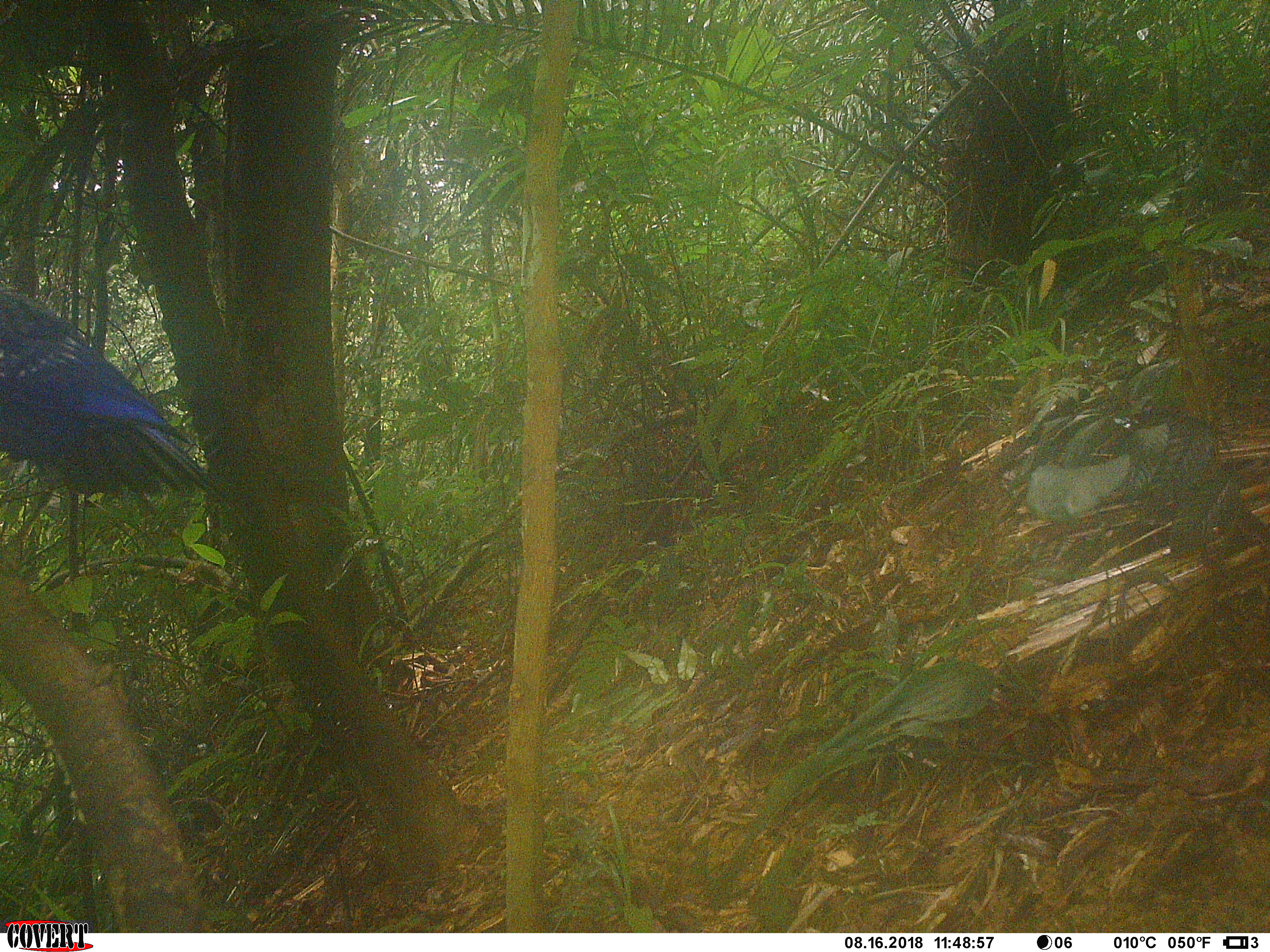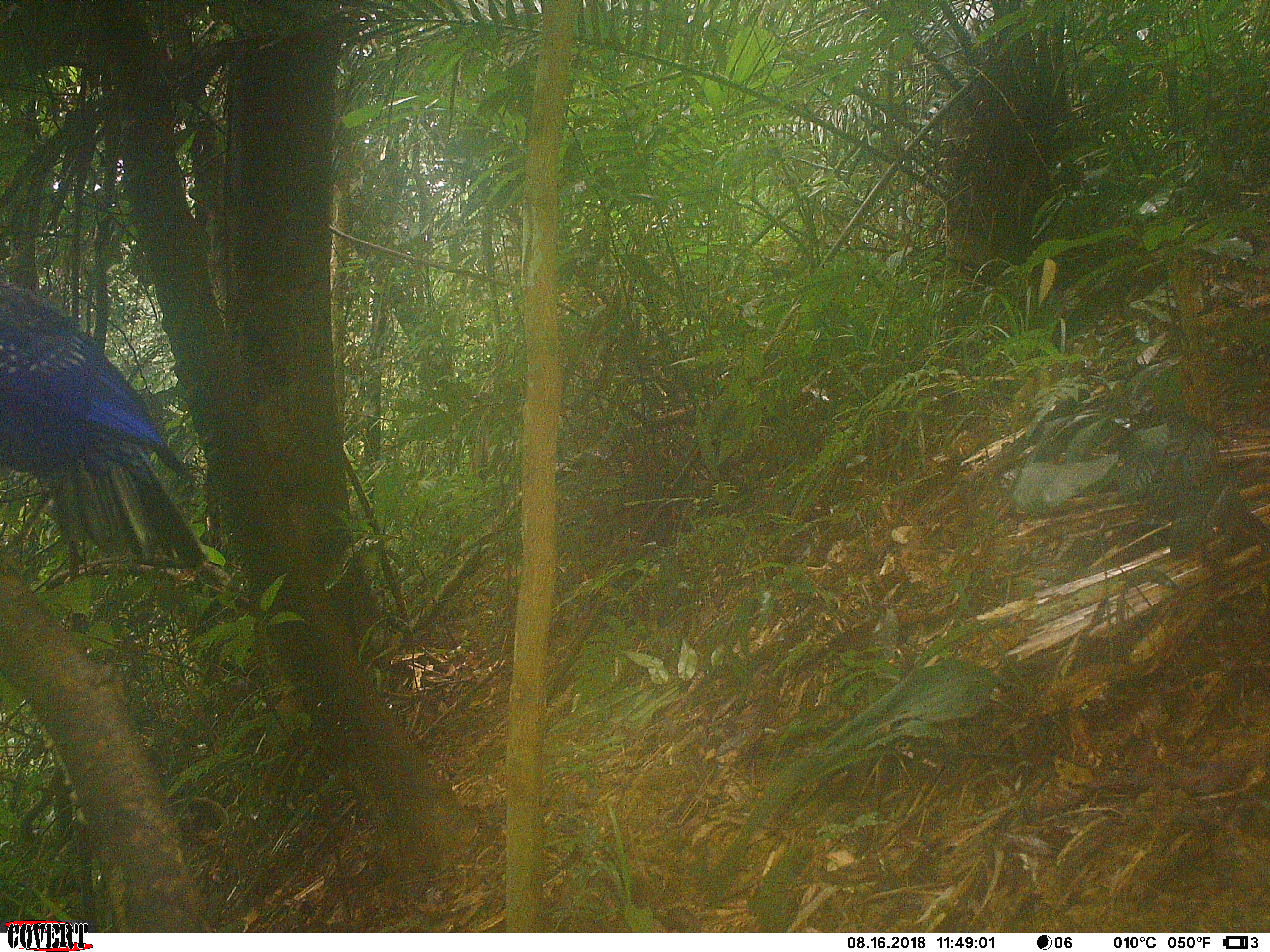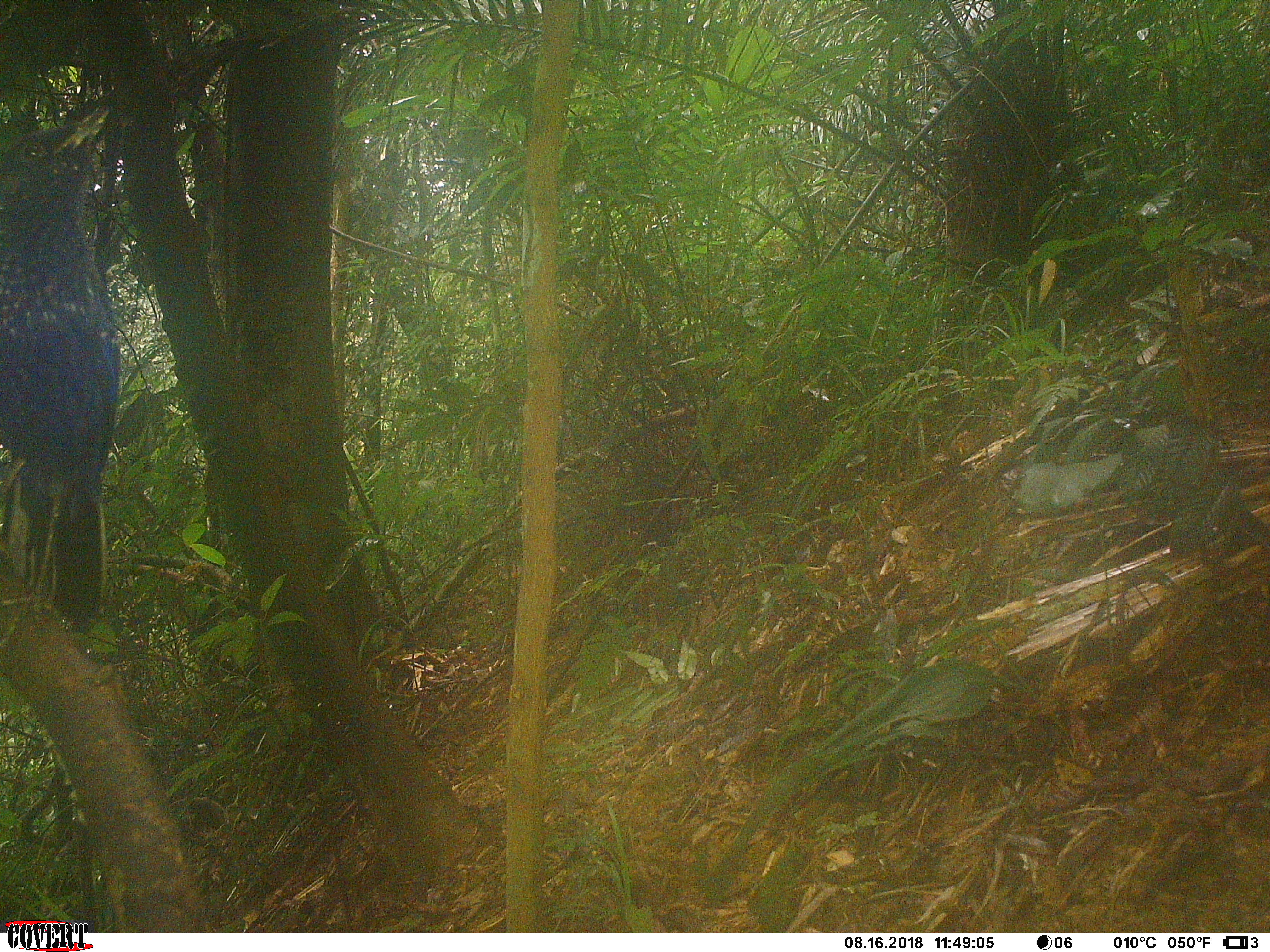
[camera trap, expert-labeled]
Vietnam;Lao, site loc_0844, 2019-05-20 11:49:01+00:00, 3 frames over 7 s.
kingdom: Animalia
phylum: Chordata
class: Aves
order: Passeriformes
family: Muscicapidae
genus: Myophonus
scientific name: Myophonus caeruleus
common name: blue whistling thrush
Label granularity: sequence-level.